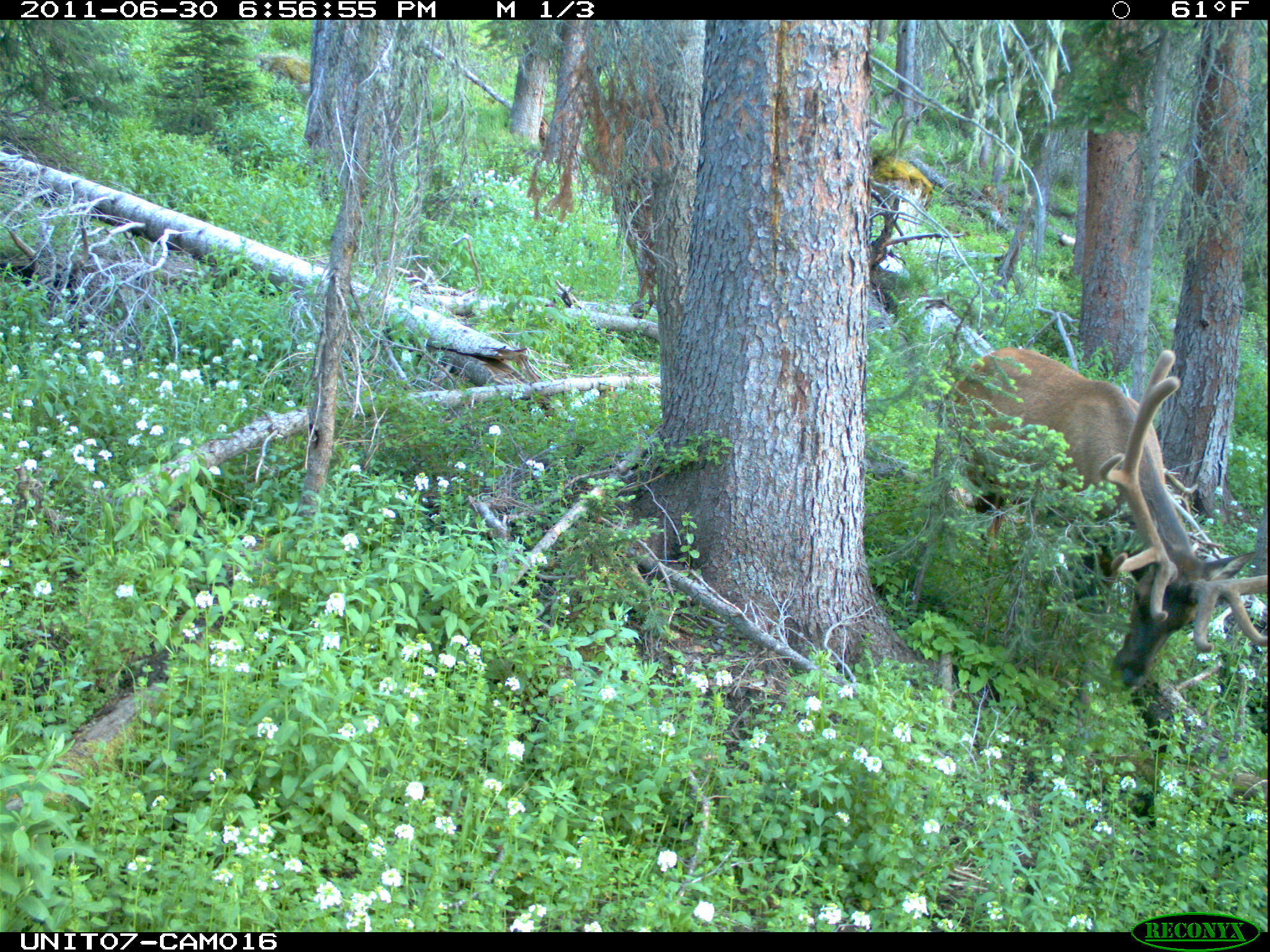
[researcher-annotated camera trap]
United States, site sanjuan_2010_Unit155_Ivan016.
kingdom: Animalia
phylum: Chordata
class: Mammalia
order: Artiodactyla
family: Cervidae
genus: Cervus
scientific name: Cervus elaphus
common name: red deer